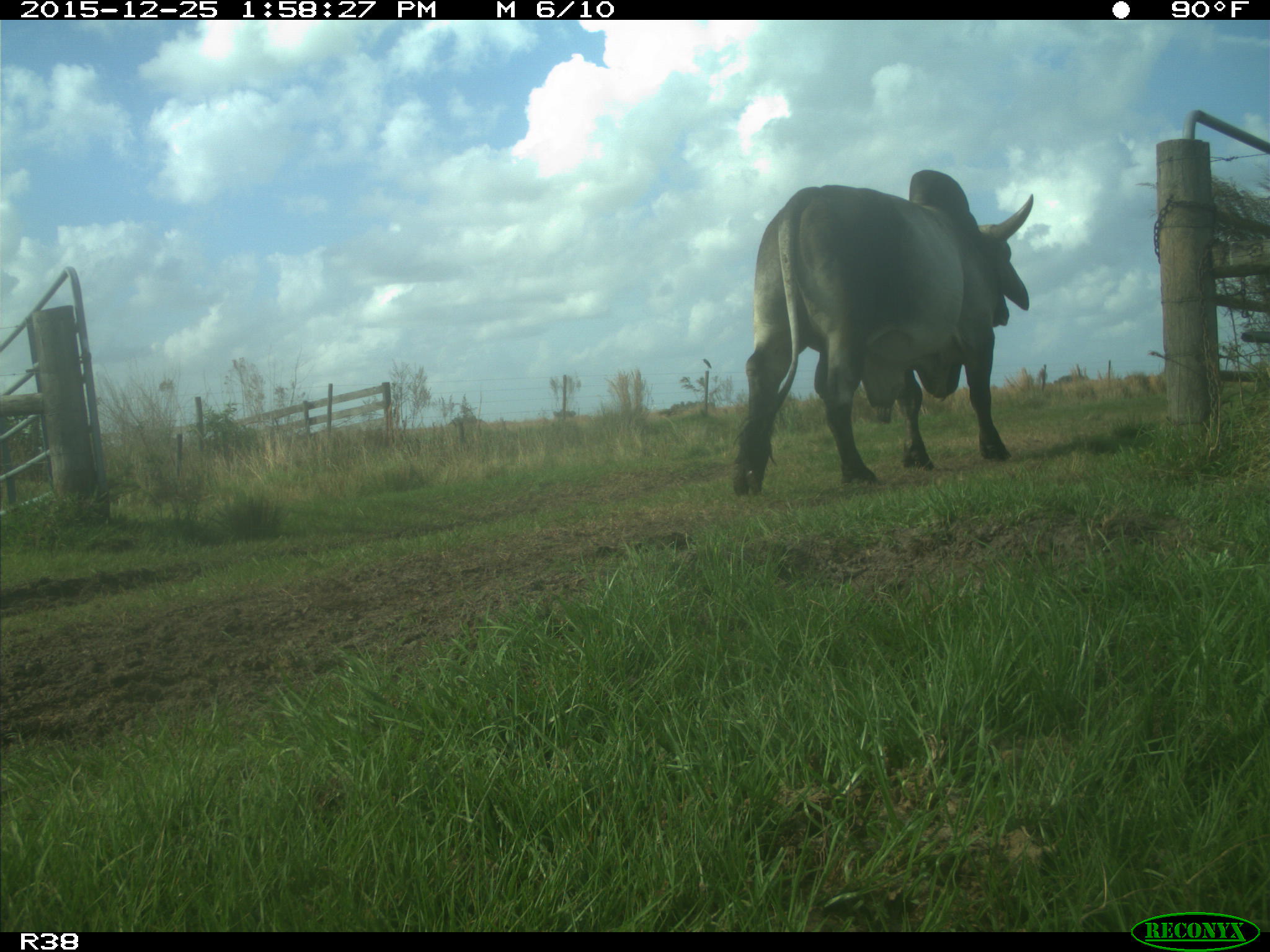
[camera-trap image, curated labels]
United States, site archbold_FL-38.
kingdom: Animalia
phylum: Chordata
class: Mammalia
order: Artiodactyla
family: Bovidae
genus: Bos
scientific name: Bos taurus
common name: domestic cow